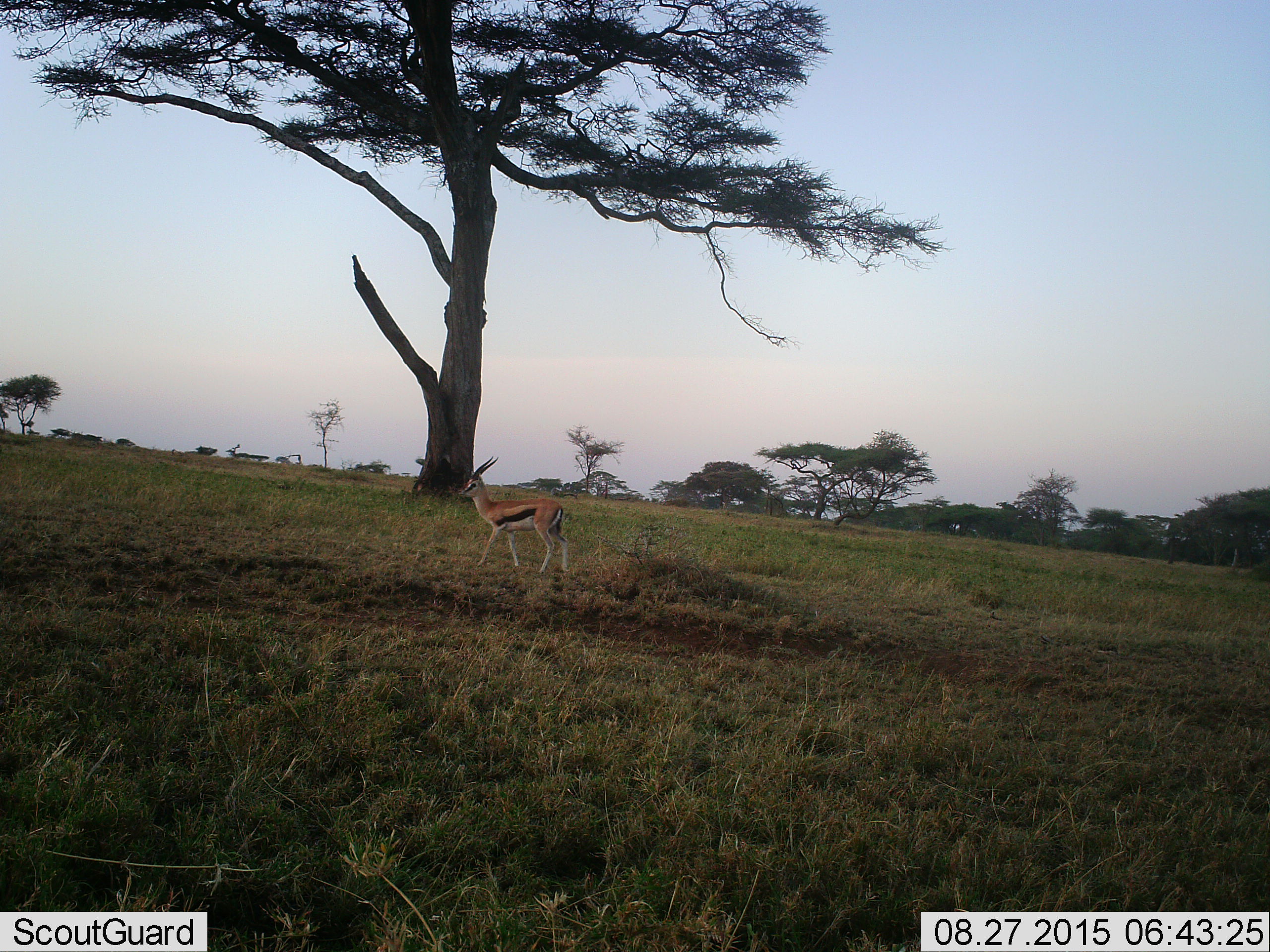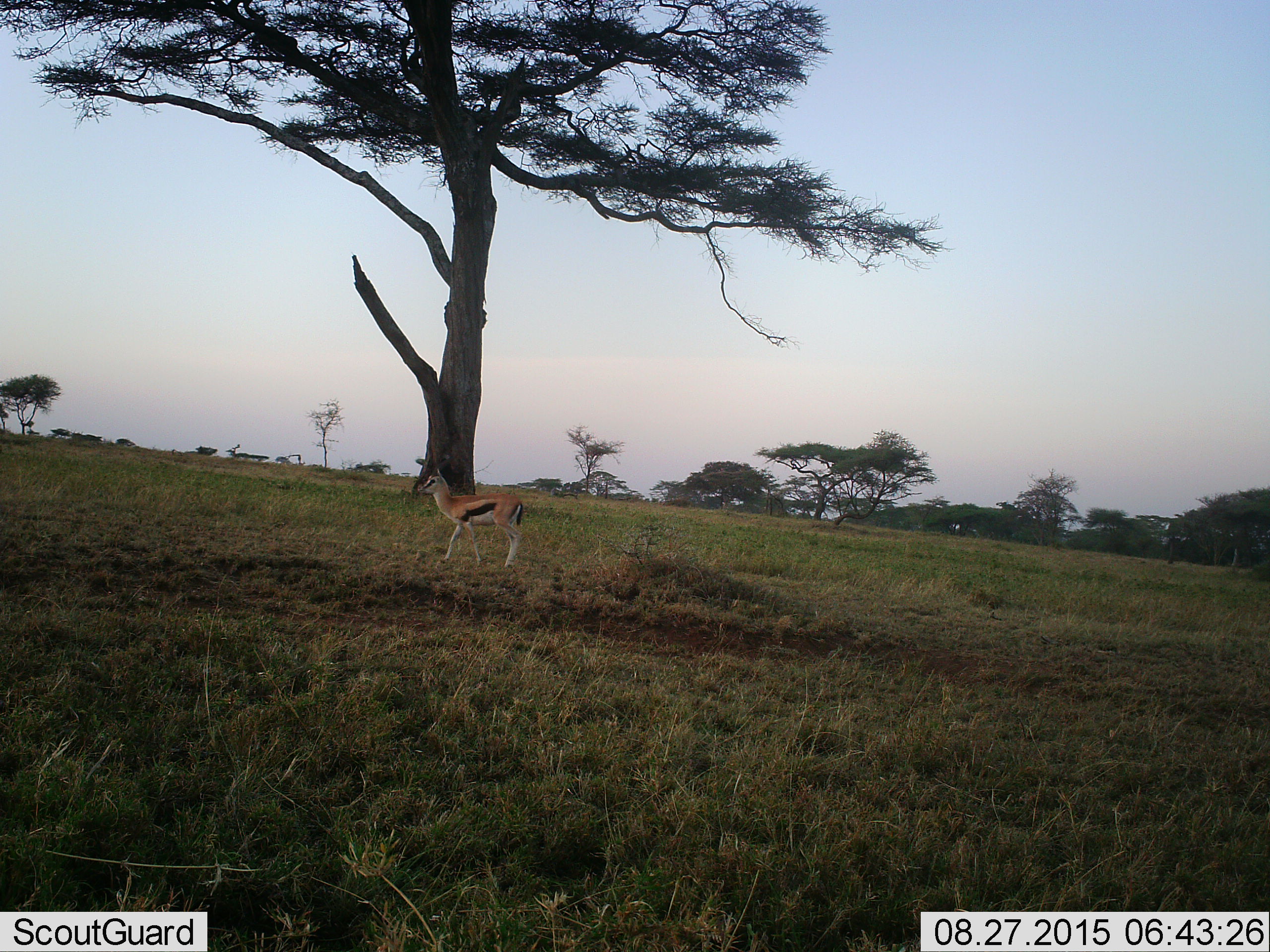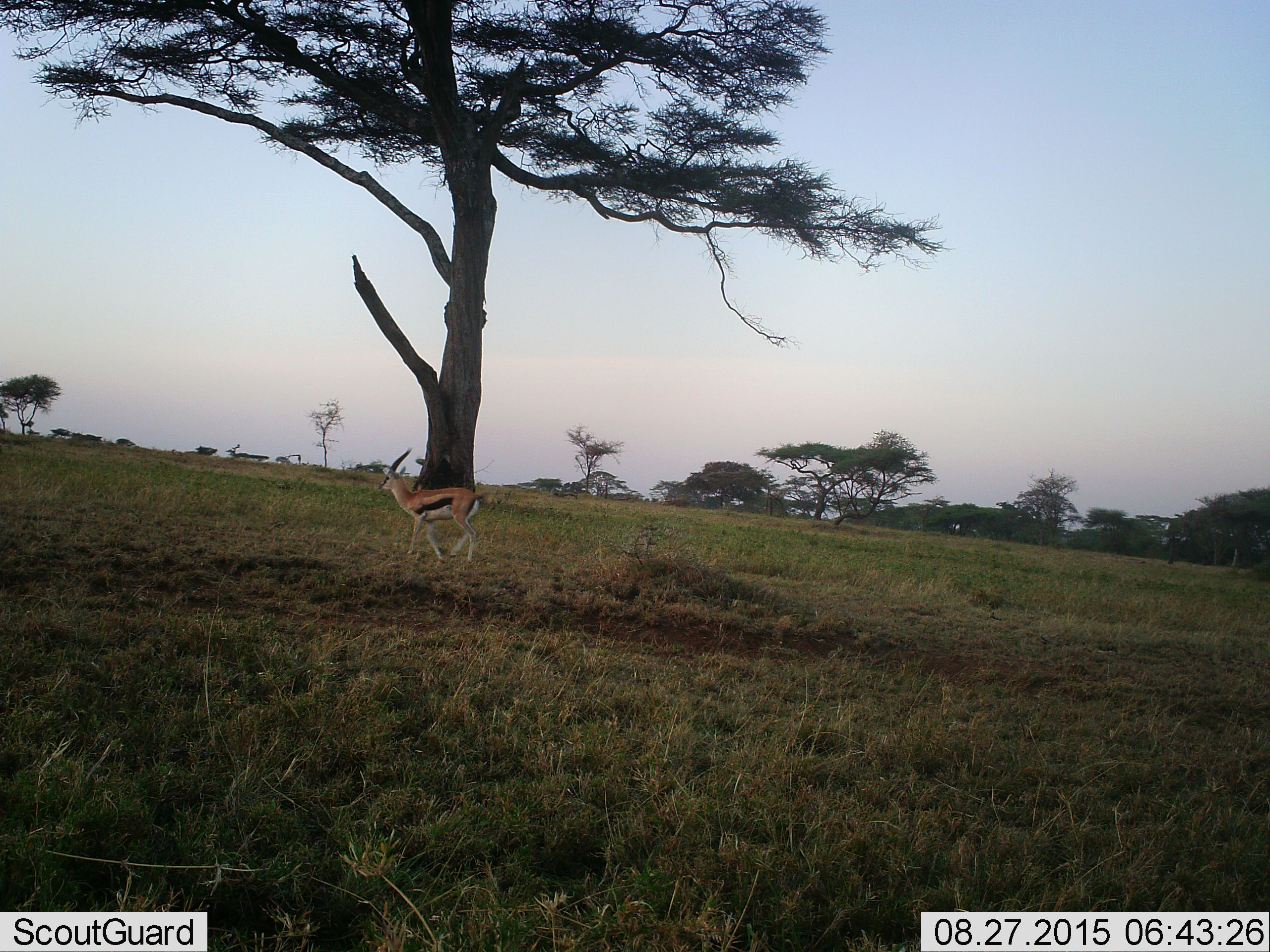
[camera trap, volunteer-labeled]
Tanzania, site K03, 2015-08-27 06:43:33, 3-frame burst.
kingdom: Animalia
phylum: Chordata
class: Mammalia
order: Artiodactyla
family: Bovidae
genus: Eudorcas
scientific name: Eudorcas thomsonii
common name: thomson's gazelle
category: gazellethomsons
Gazellethomsons (thomson's gazelle) (Eudorcas thomsonii), count 1. Behavior (volunteer vote fractions): standing 11%, resting 0%, moving 100%, interacting 0%. Young present (vote fraction): 0%. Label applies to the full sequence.